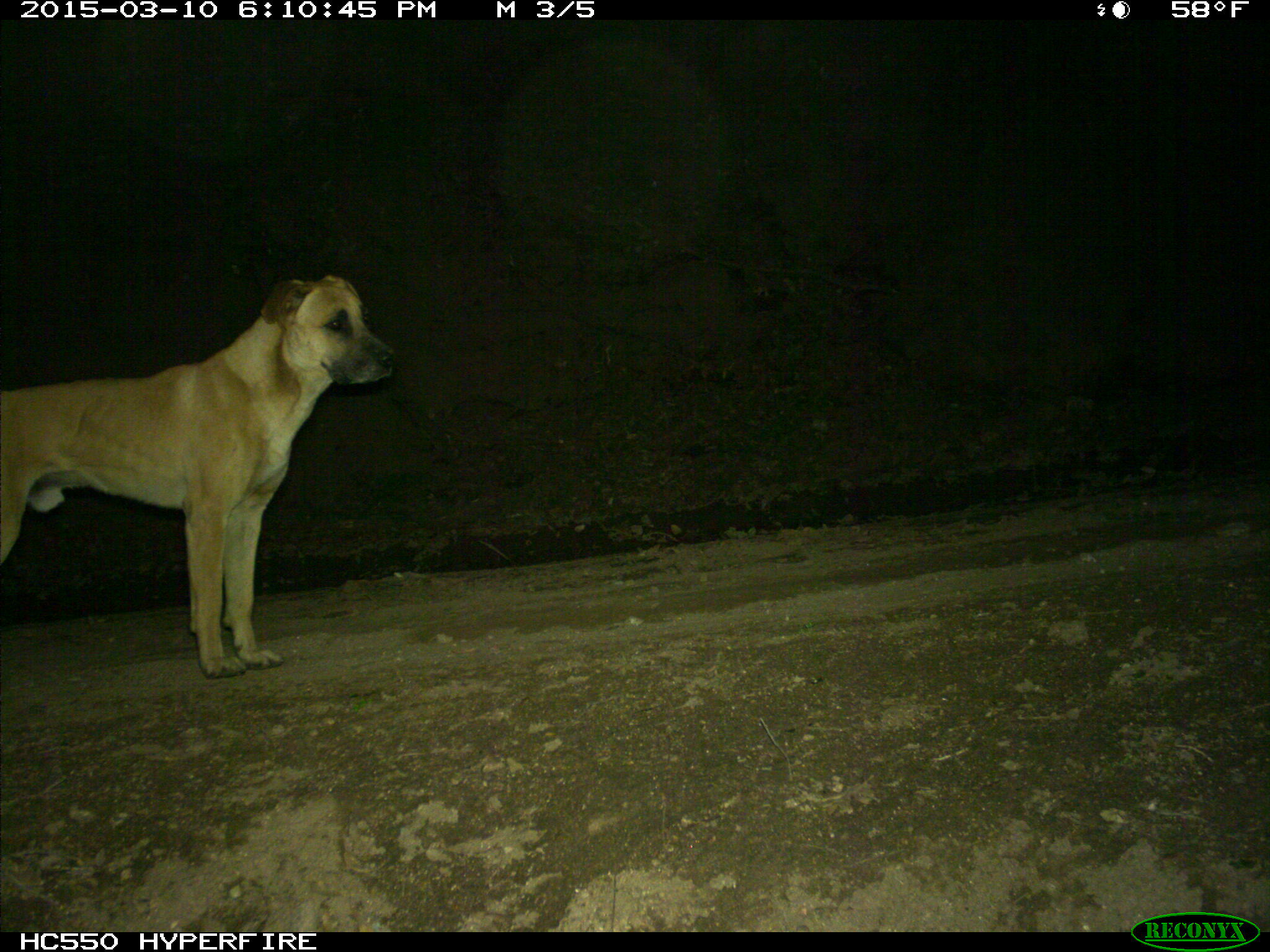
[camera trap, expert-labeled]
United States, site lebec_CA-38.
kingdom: Animalia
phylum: Chordata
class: Mammalia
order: Carnivora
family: Canidae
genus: Canis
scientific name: Canis familiaris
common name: domestic dog